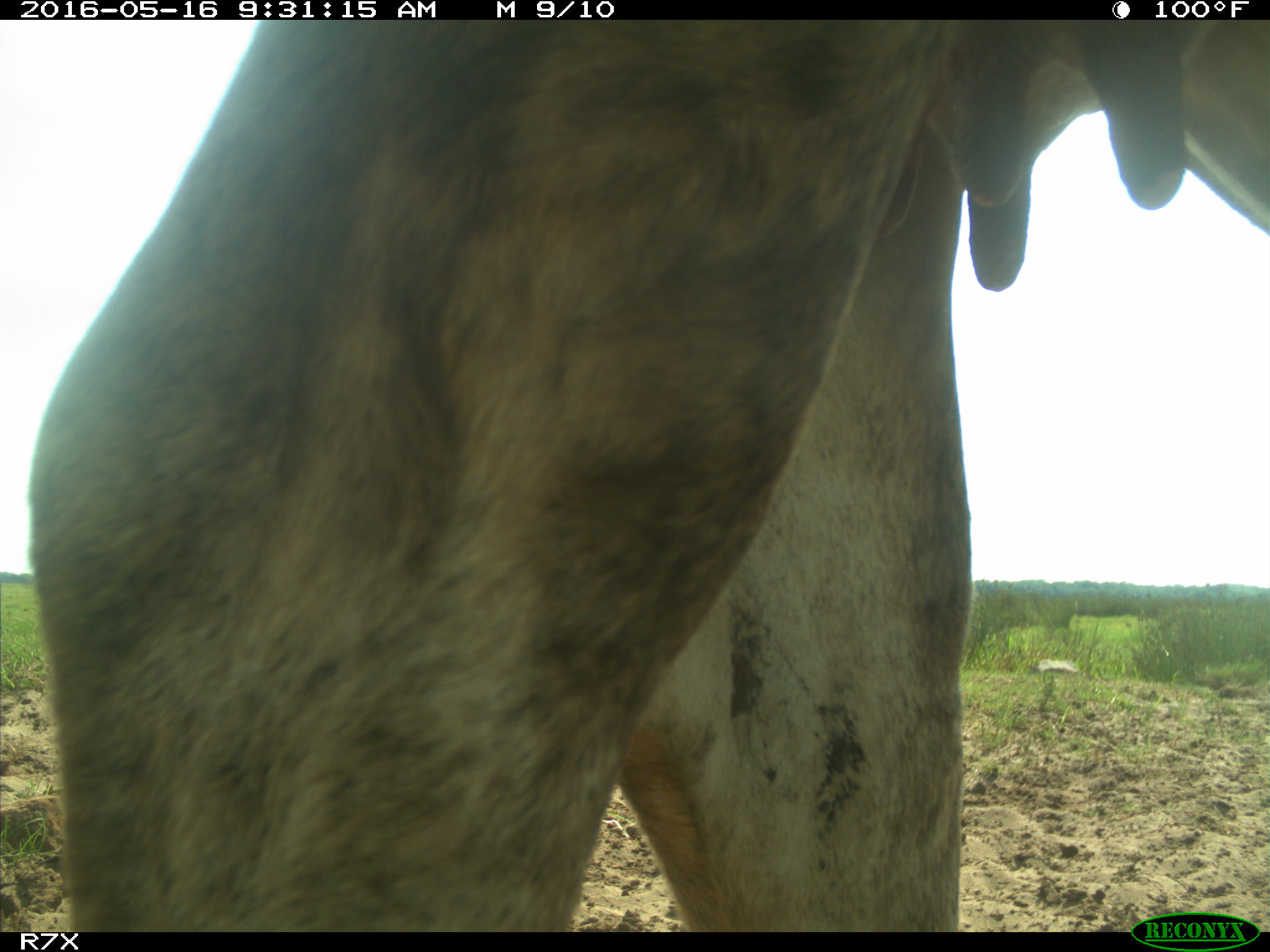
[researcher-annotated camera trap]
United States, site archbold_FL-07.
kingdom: Animalia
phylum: Chordata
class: Mammalia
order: Artiodactyla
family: Bovidae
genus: Bos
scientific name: Bos taurus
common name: domestic cow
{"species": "Bos taurus (domestic cow)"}